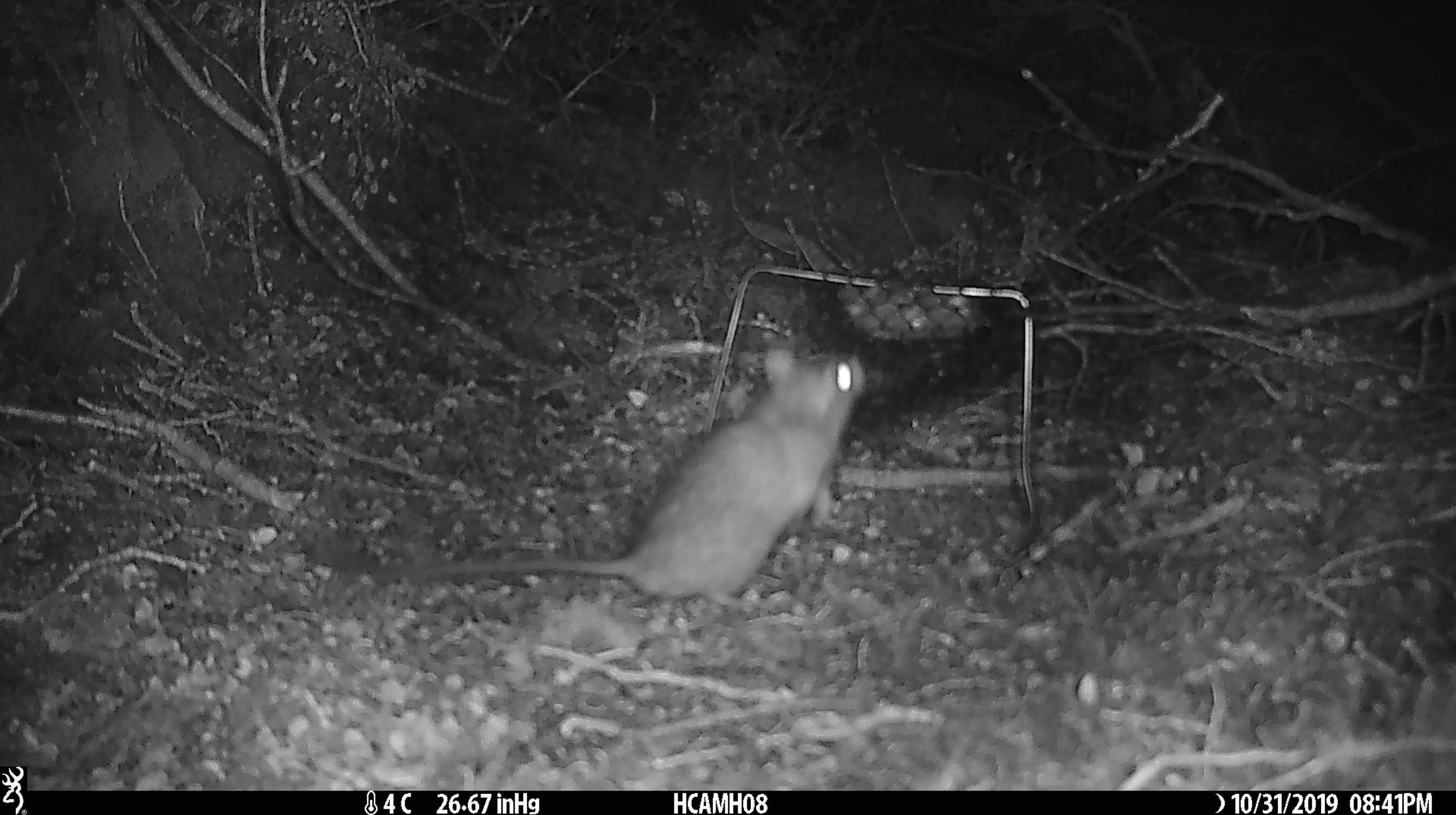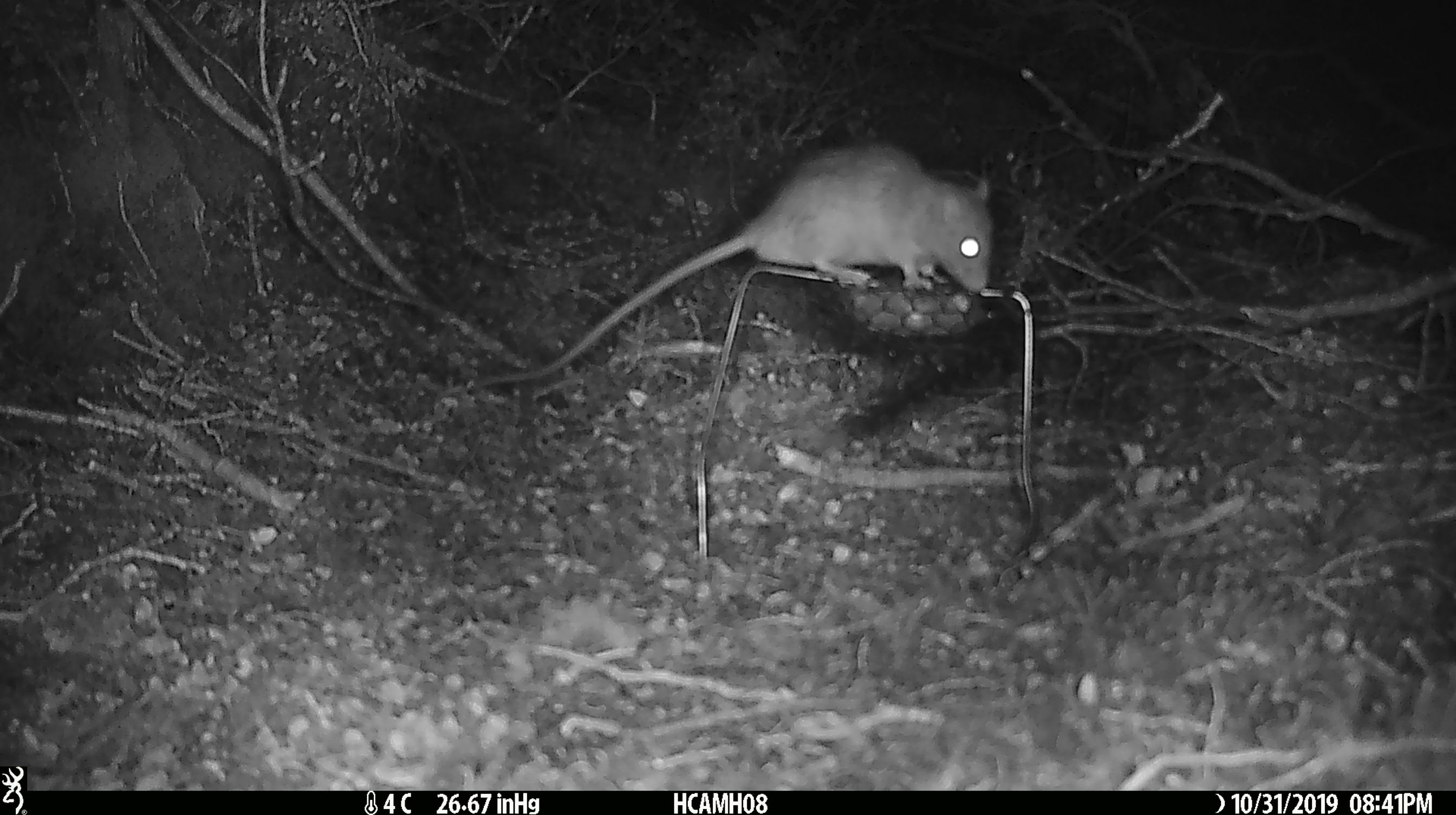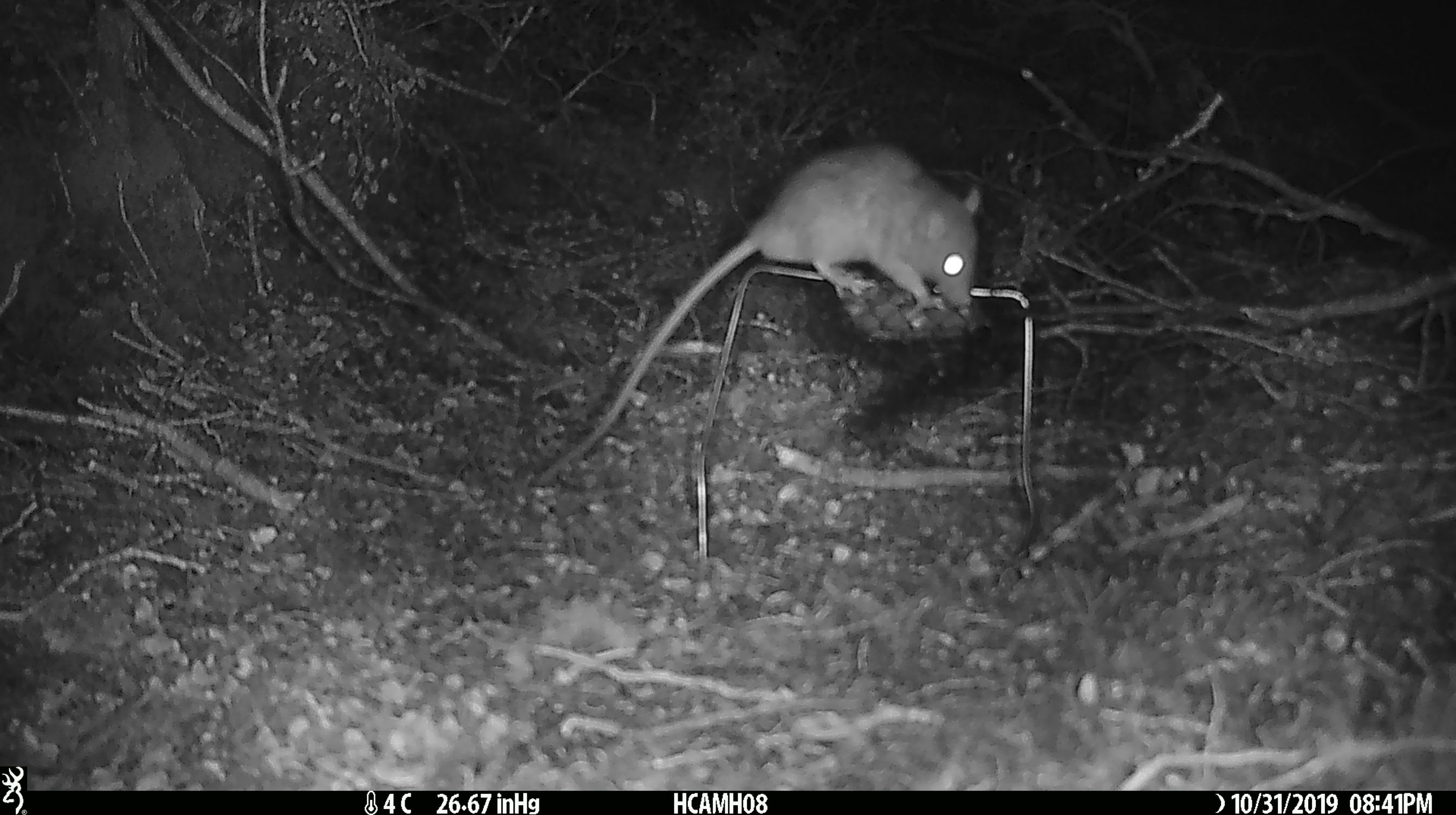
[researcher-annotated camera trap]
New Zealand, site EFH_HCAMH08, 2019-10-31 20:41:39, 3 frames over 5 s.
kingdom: Animalia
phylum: Chordata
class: Mammalia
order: Rodentia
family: Muridae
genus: Rattus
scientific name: Rattus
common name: rat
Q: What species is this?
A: Rat (Rattus).